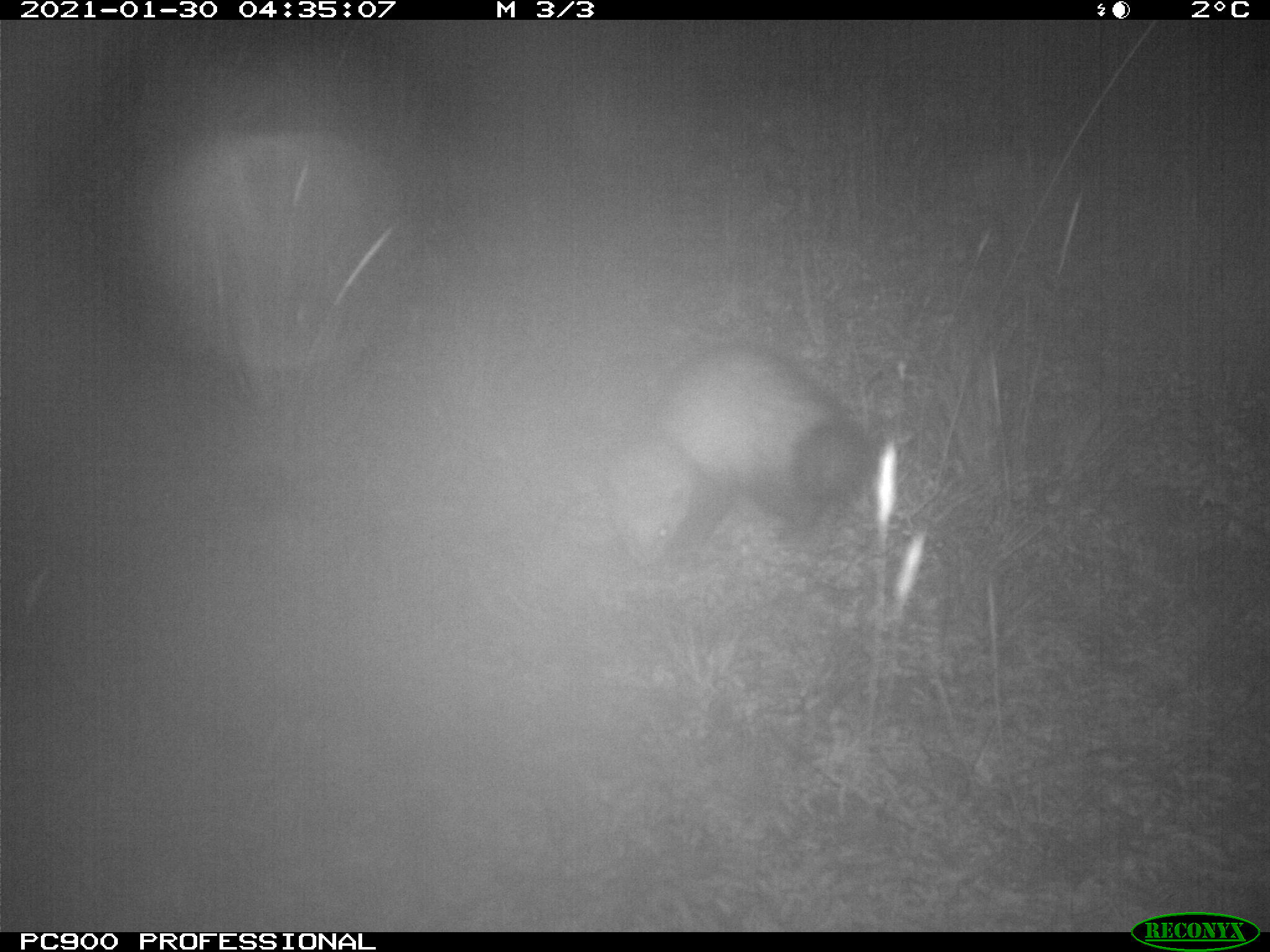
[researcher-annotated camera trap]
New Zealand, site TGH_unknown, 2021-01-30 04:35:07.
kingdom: Animalia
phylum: Chordata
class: Mammalia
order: Carnivora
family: Mustelidae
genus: Mustela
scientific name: Mustela furo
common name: ferret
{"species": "ferret (Mustela furo)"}